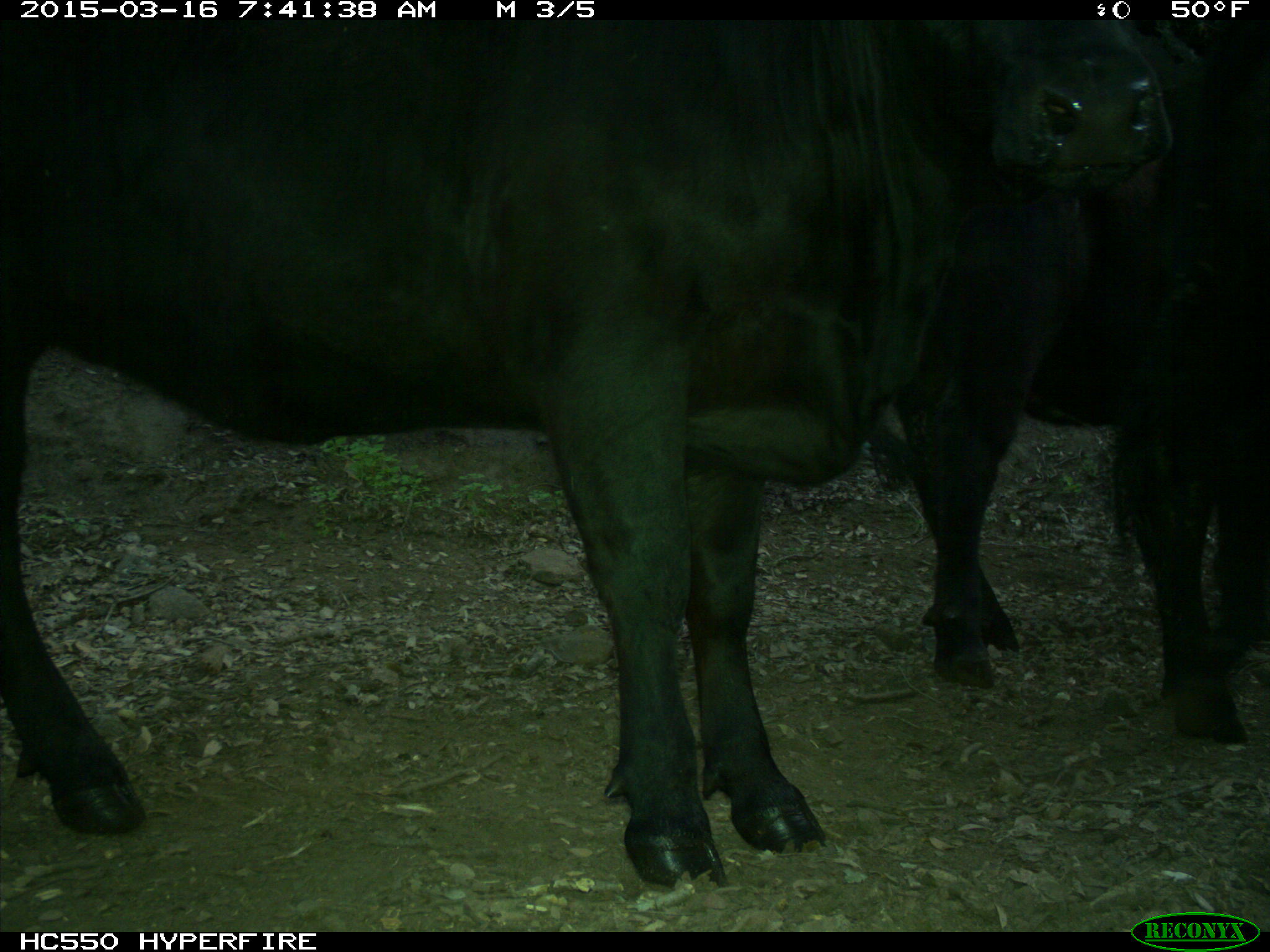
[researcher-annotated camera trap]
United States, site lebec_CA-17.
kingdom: Animalia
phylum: Chordata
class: Mammalia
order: Artiodactyla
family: Bovidae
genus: Bos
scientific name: Bos taurus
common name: domestic cow